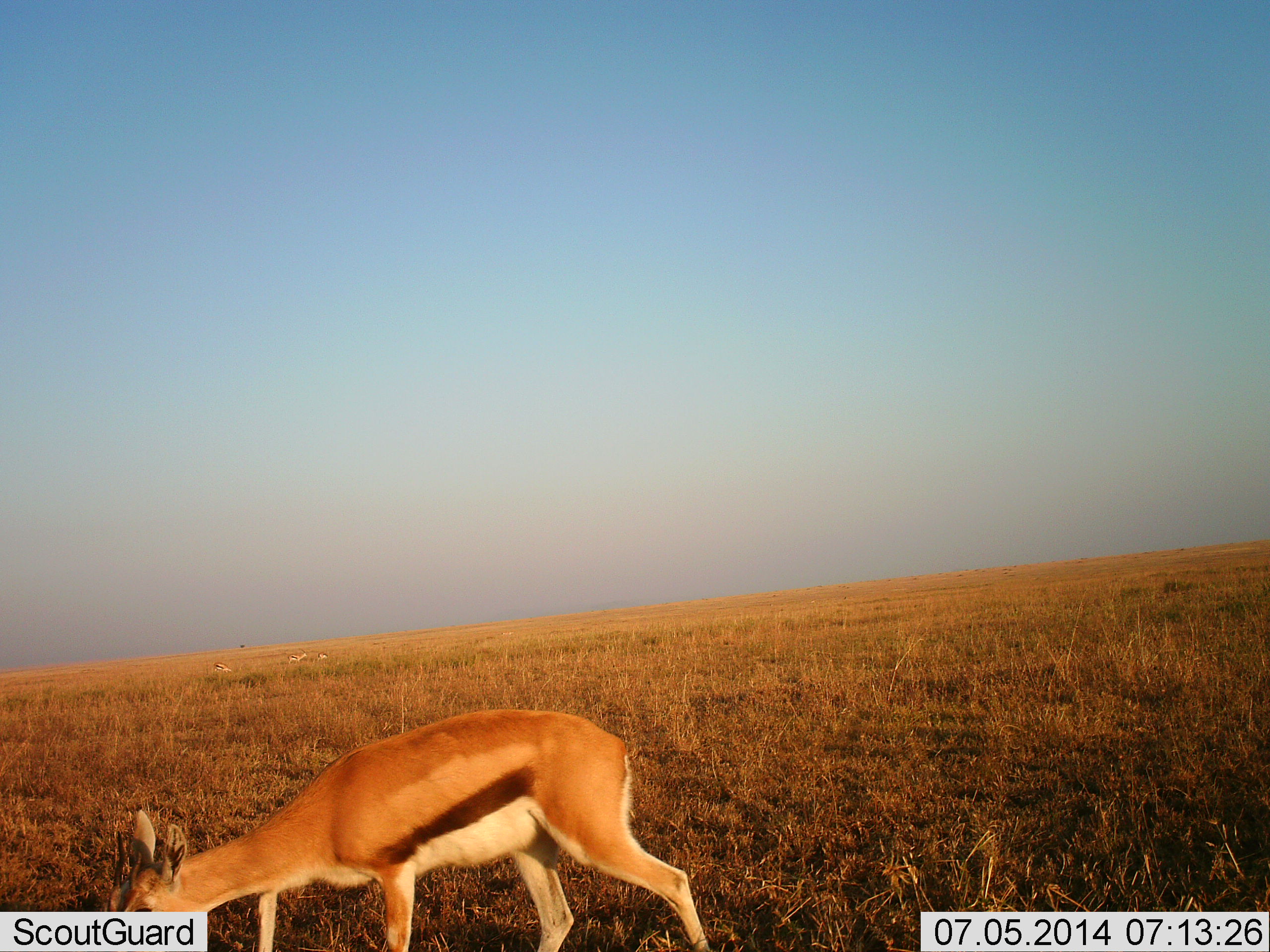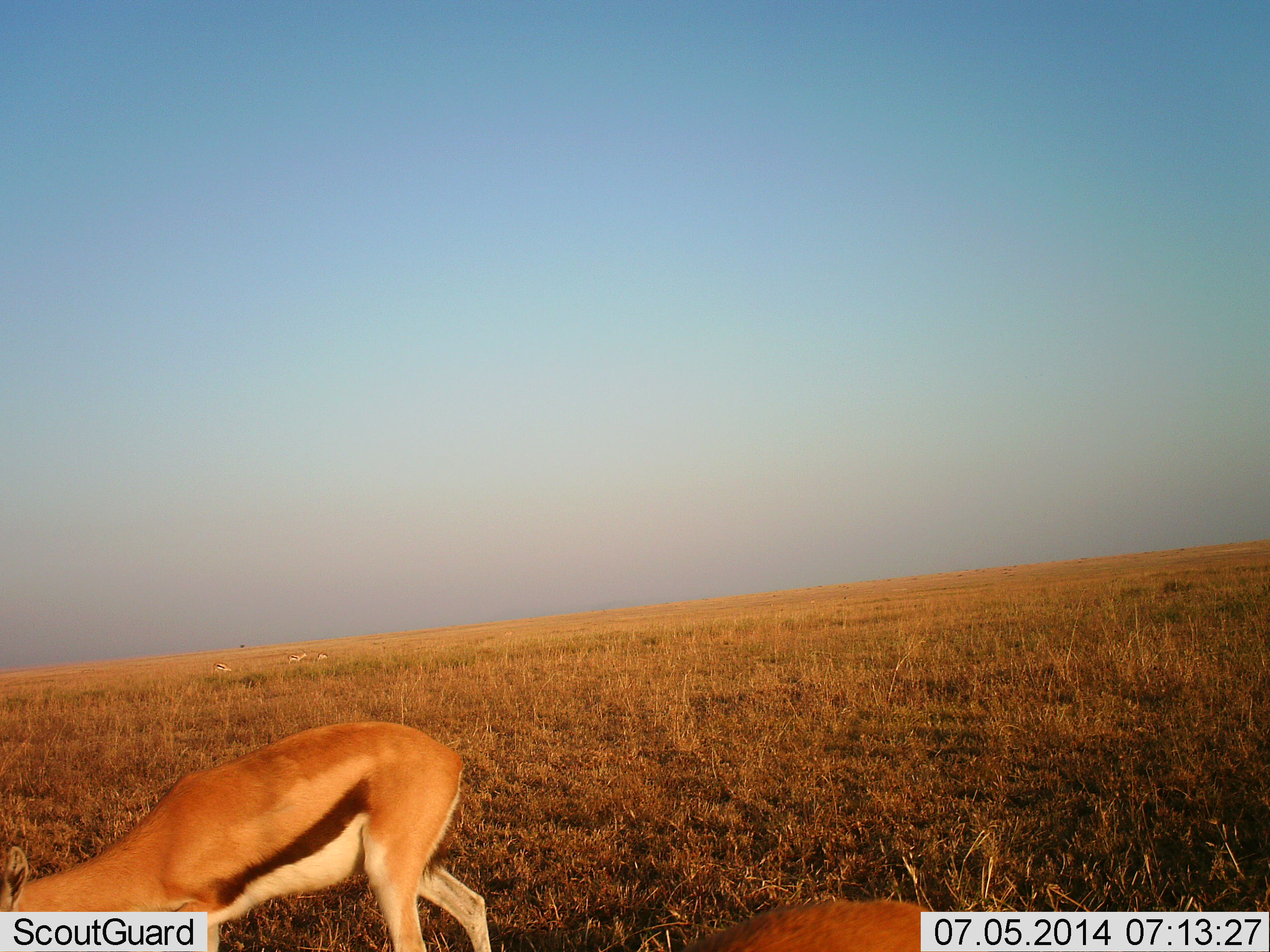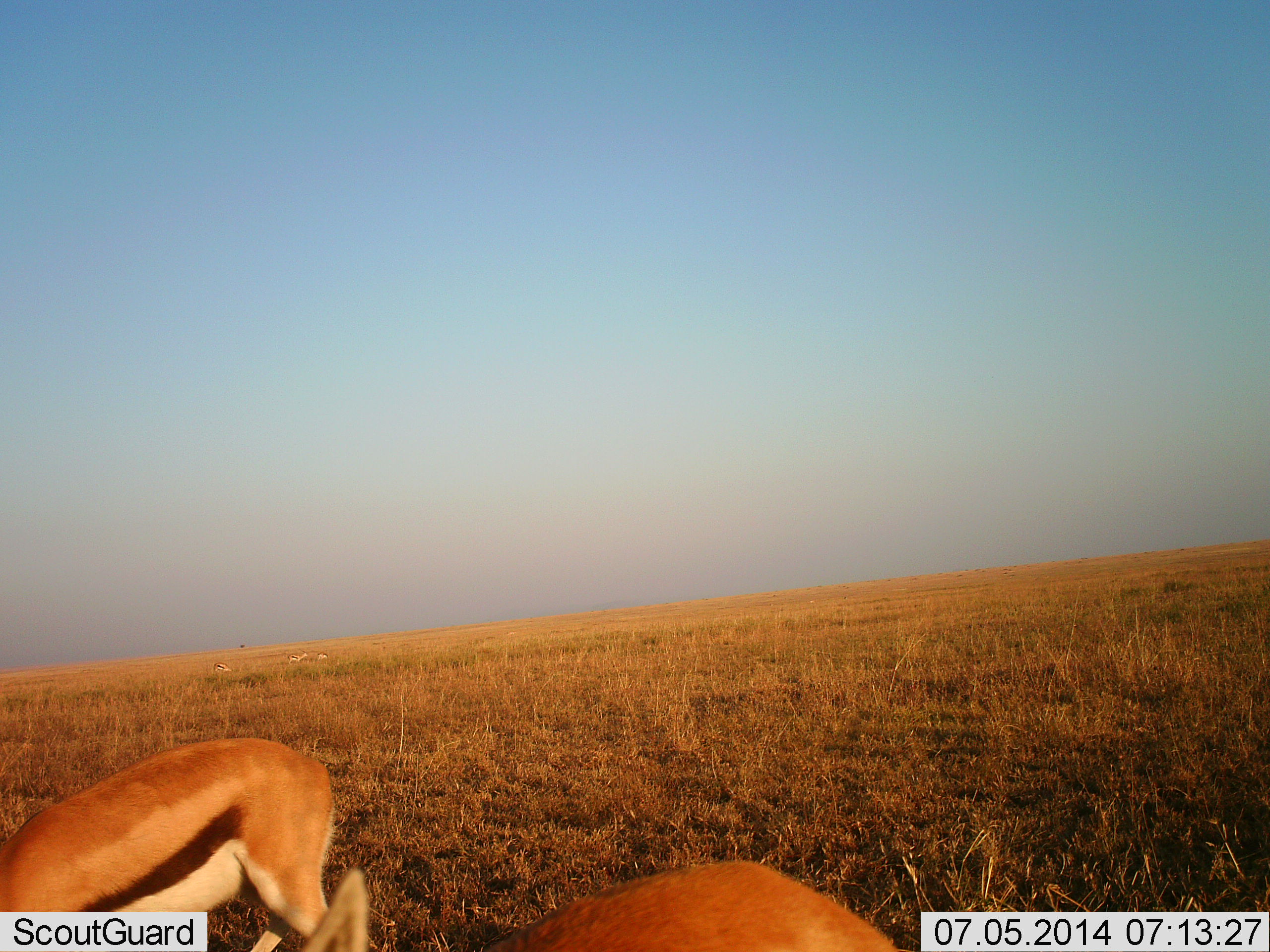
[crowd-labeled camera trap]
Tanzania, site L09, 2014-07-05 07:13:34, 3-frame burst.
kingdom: Animalia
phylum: Chordata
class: Mammalia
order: Artiodactyla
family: Bovidae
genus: Eudorcas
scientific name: Eudorcas thomsonii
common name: thomson's gazelle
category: gazellethomsons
Gazellethomsons (thomson's gazelle) (Eudorcas thomsonii), count 2. Behavior (volunteer vote fractions): standing 0%, resting 0%, moving 70%, interacting 0%. Young present (vote fraction): 0%. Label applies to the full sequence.